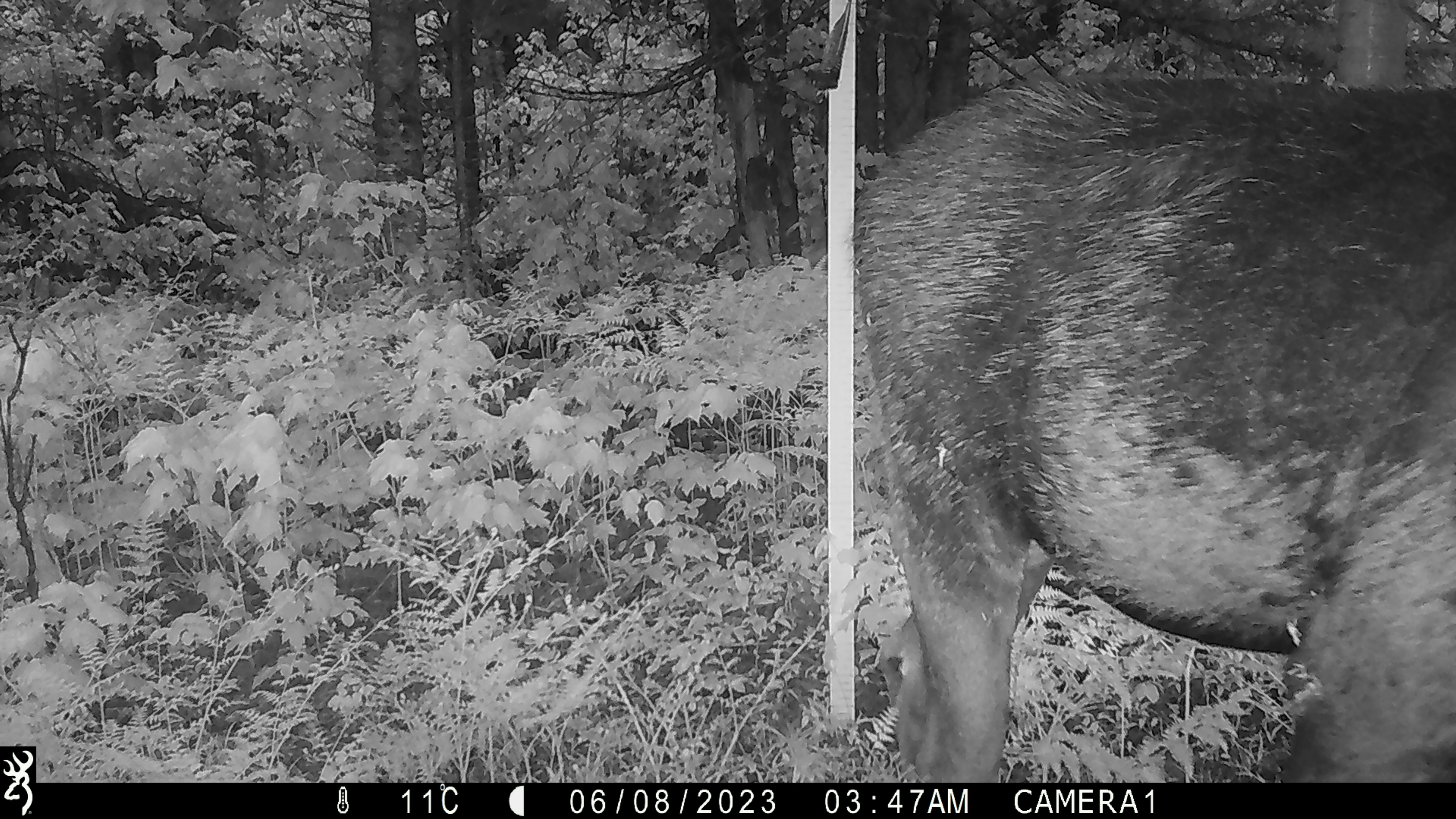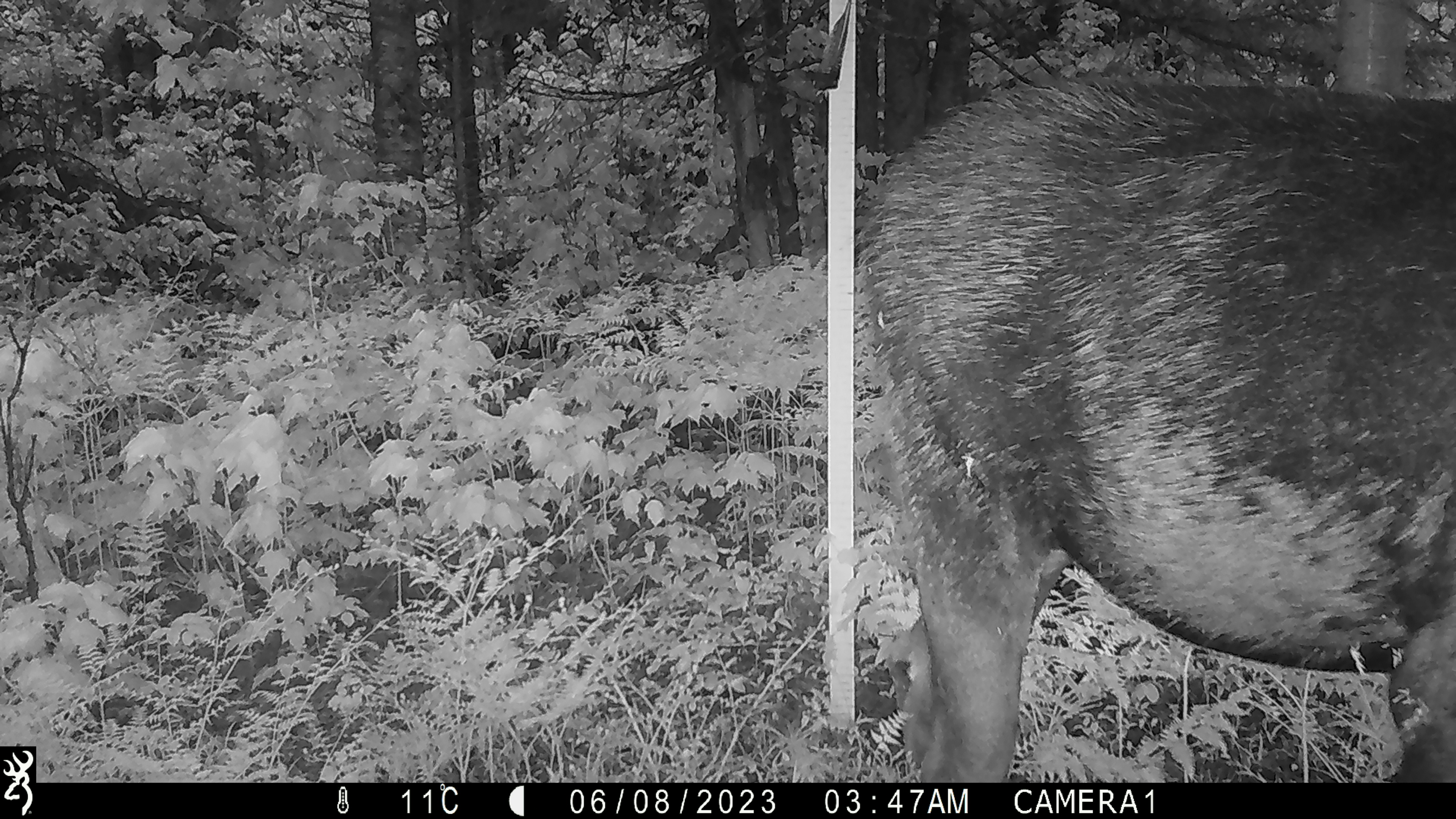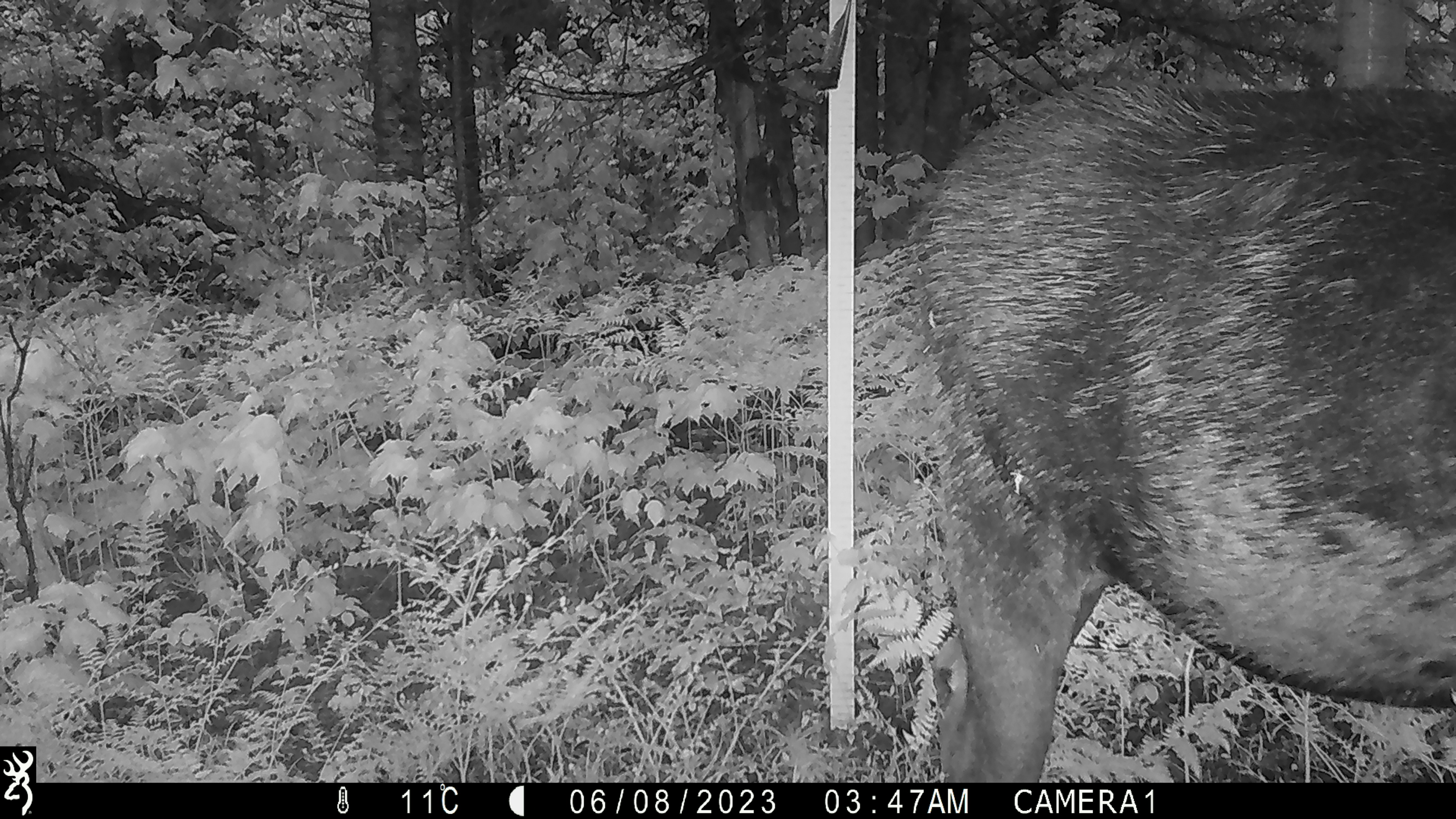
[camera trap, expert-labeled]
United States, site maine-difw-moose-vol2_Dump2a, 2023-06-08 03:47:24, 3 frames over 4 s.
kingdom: Animalia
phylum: Chordata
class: Mammalia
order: Artiodactyla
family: Cervidae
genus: Alces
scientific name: Alces alces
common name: moose